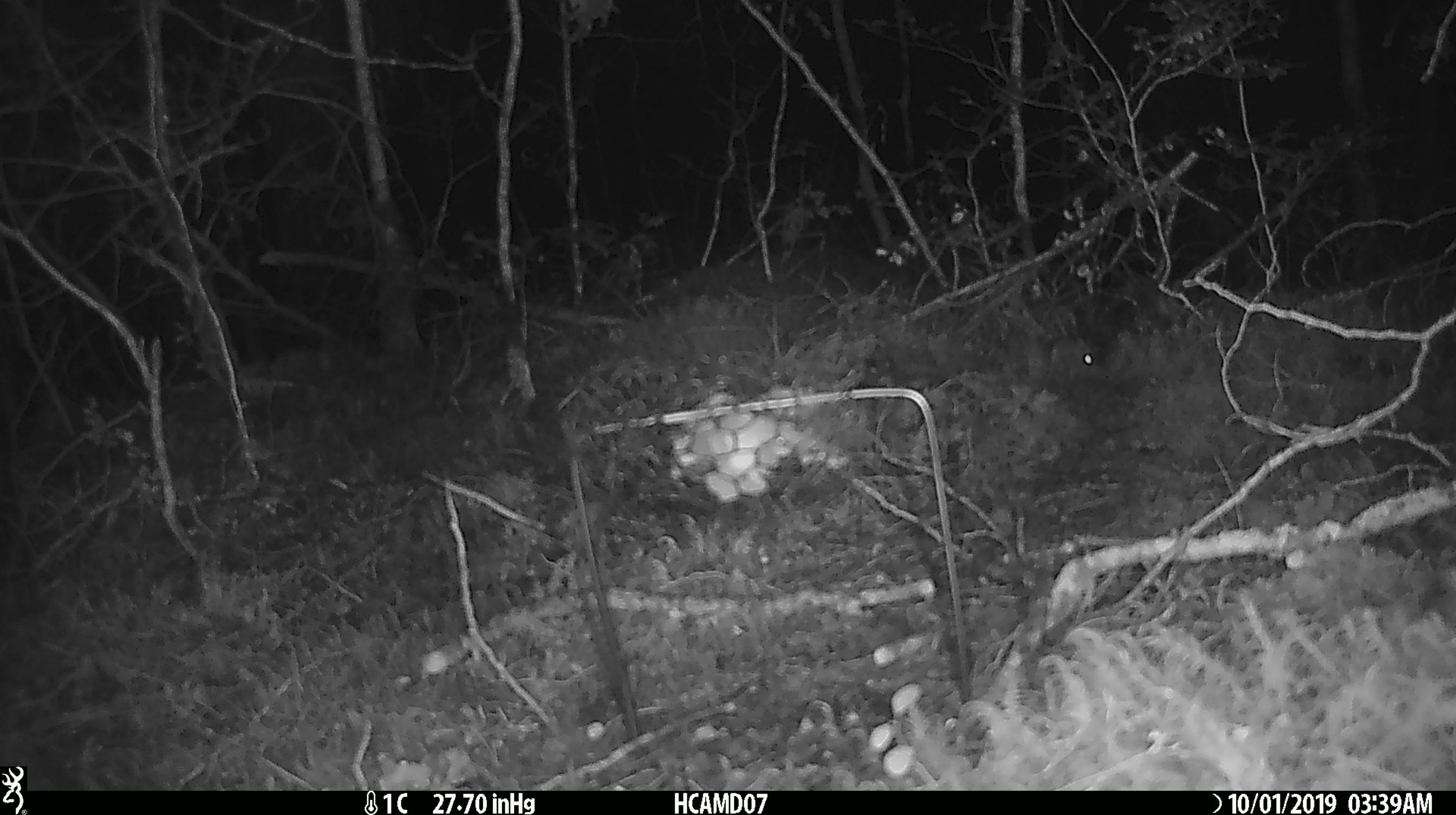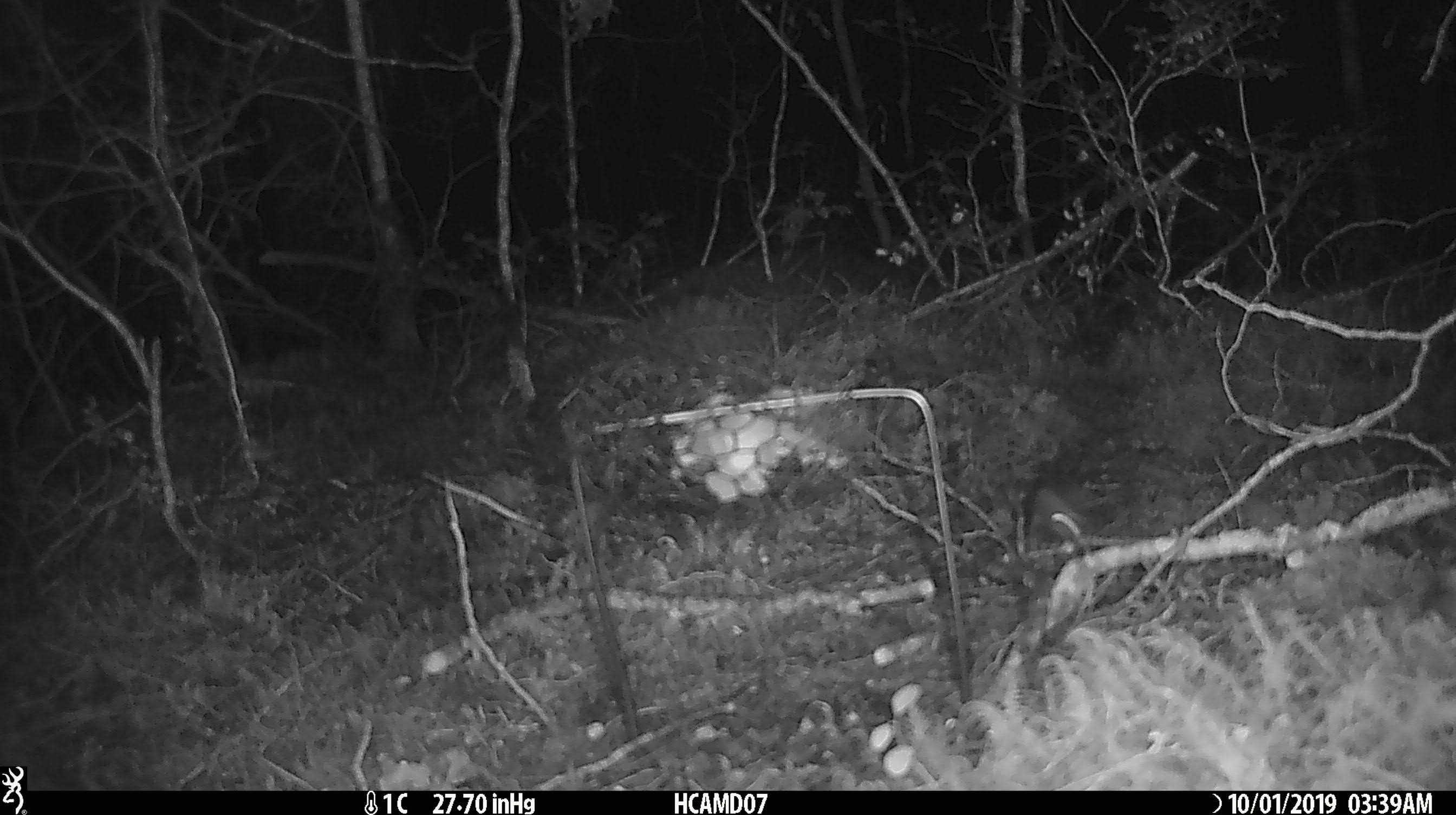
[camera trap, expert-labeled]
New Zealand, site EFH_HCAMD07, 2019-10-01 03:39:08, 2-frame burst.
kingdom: Animalia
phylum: Chordata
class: Mammalia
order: Rodentia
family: Muridae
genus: Mus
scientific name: Mus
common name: mouse